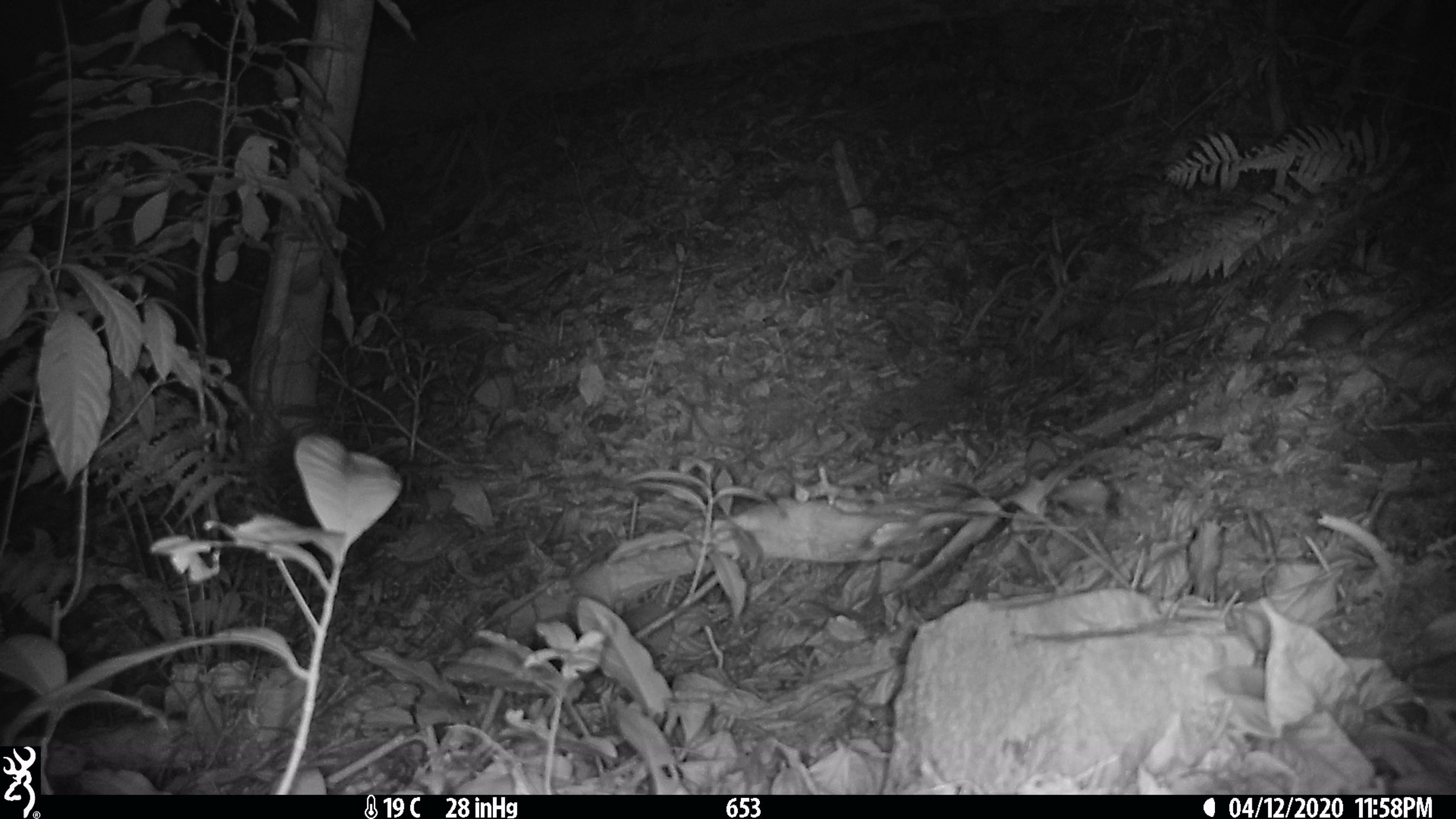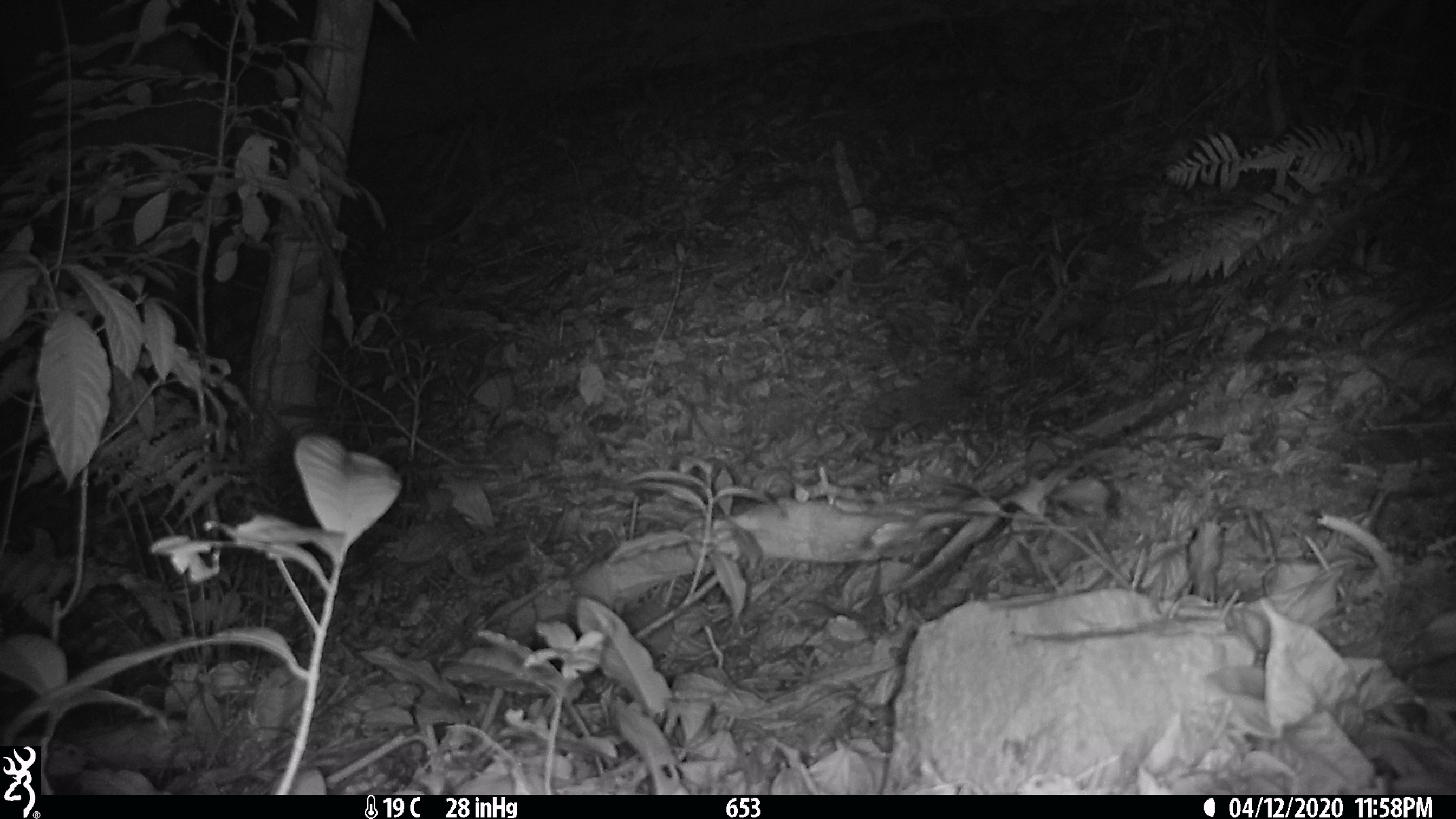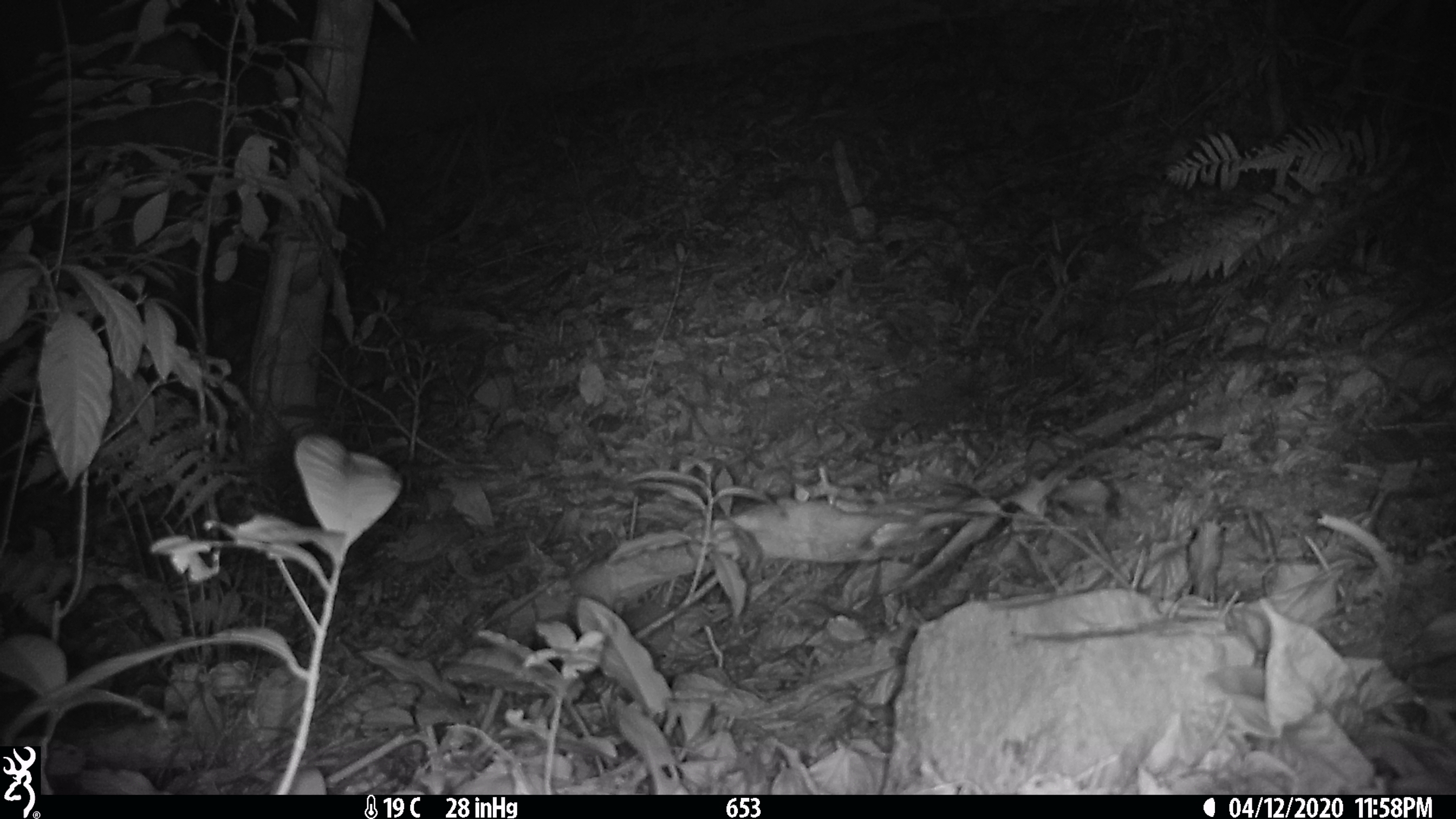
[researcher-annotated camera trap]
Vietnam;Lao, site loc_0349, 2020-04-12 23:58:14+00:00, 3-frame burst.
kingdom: Animalia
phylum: Chordata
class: Mammalia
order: Rodentia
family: Muridae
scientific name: Muridae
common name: old-world mice and rats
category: unidentified murid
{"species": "unidentified murid (old-world mice and rats) (Muridae)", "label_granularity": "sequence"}